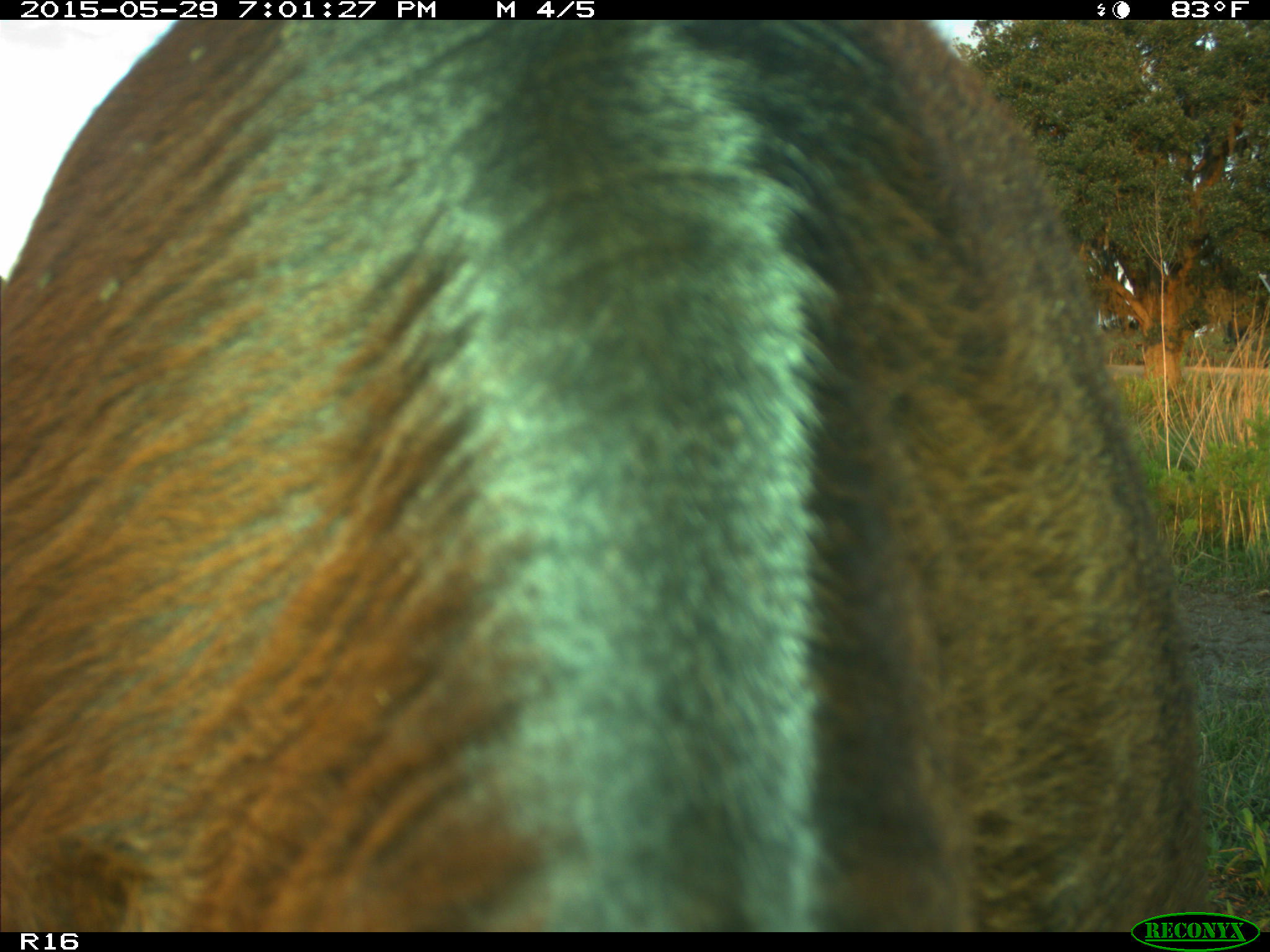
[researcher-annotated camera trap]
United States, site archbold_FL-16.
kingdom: Animalia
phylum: Chordata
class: Mammalia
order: Artiodactyla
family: Bovidae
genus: Bos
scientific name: Bos taurus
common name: domestic cow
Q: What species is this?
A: Bos taurus (domestic cow).